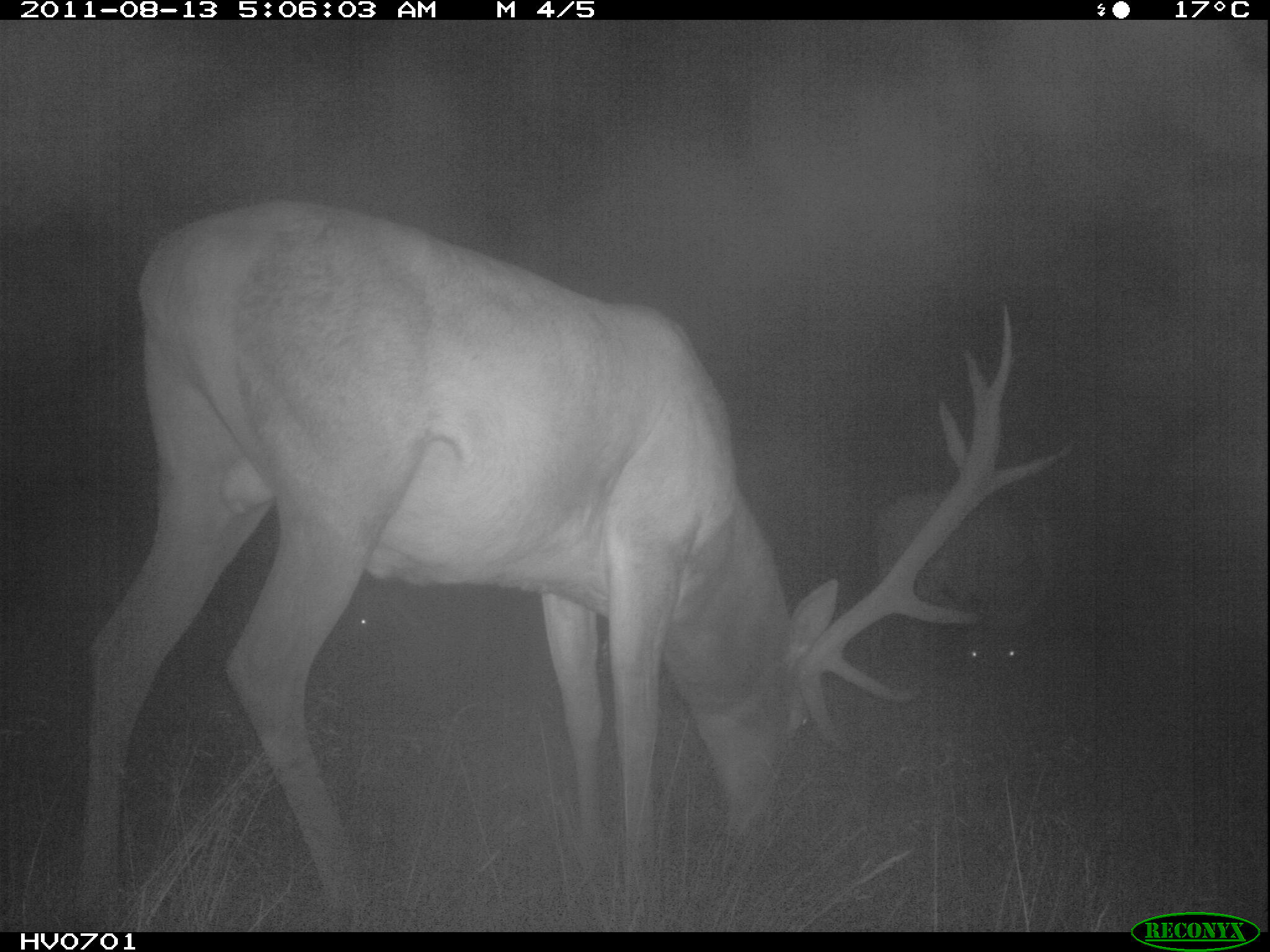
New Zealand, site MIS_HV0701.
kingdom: Animalia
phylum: Chordata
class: Mammalia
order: Artiodactyla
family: Cervidae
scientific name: Cervidae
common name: deer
Deer (Cervidae).